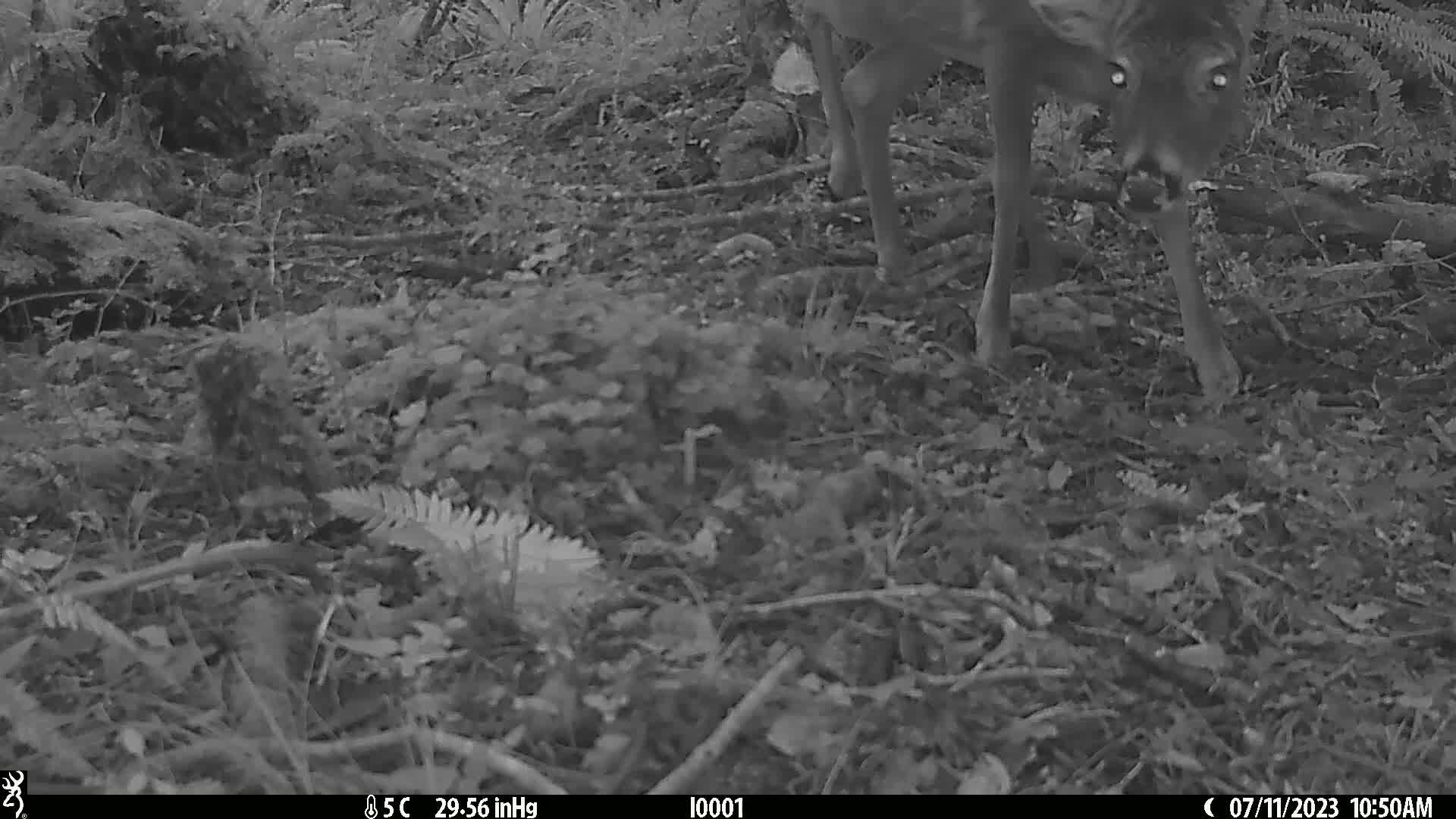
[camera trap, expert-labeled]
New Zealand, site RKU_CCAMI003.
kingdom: Animalia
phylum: Chordata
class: Mammalia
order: Artiodactyla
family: Cervidae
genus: Odocoileus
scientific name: Odocoileus virginianus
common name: white-tailed deer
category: white tailed deer